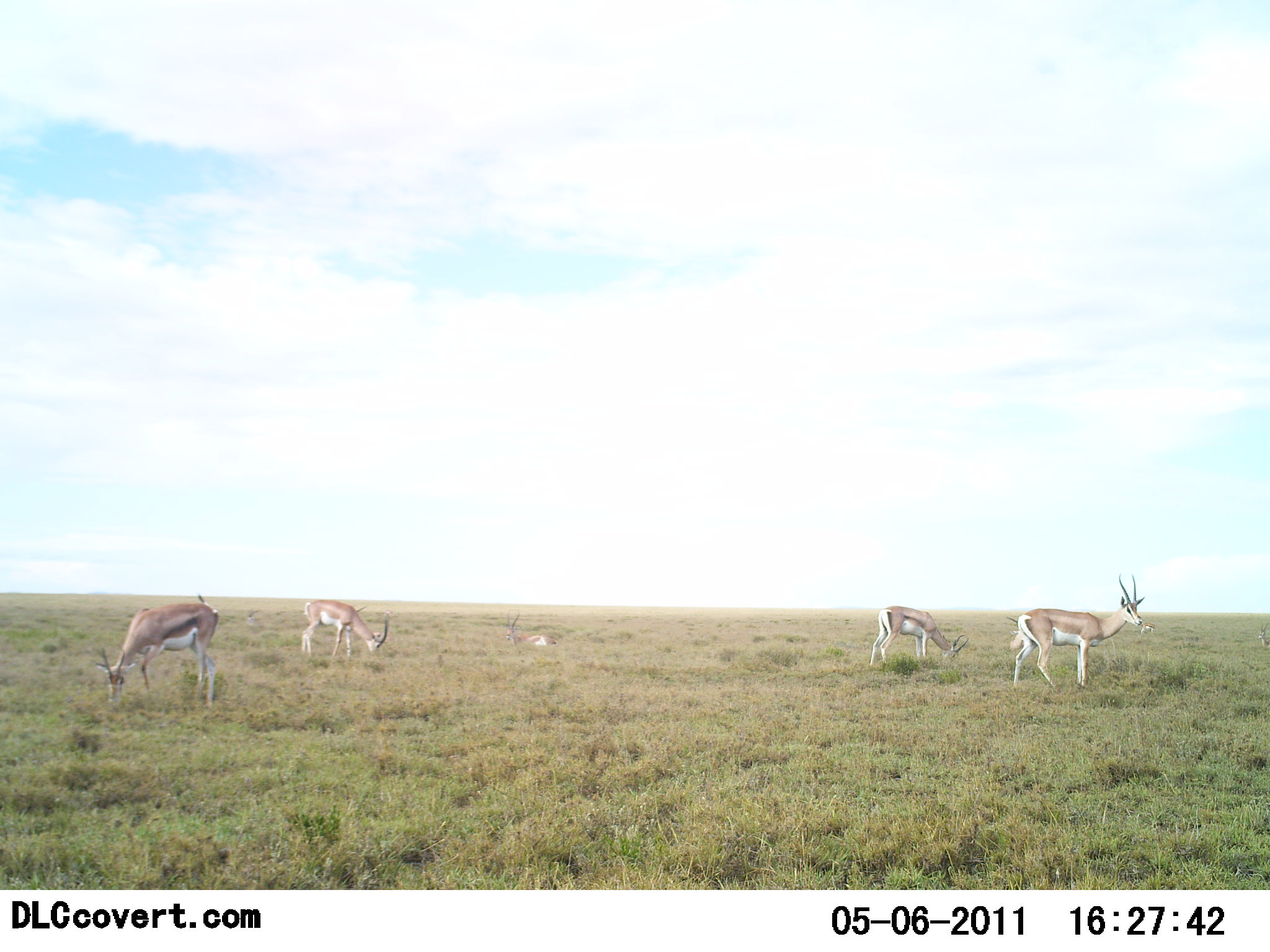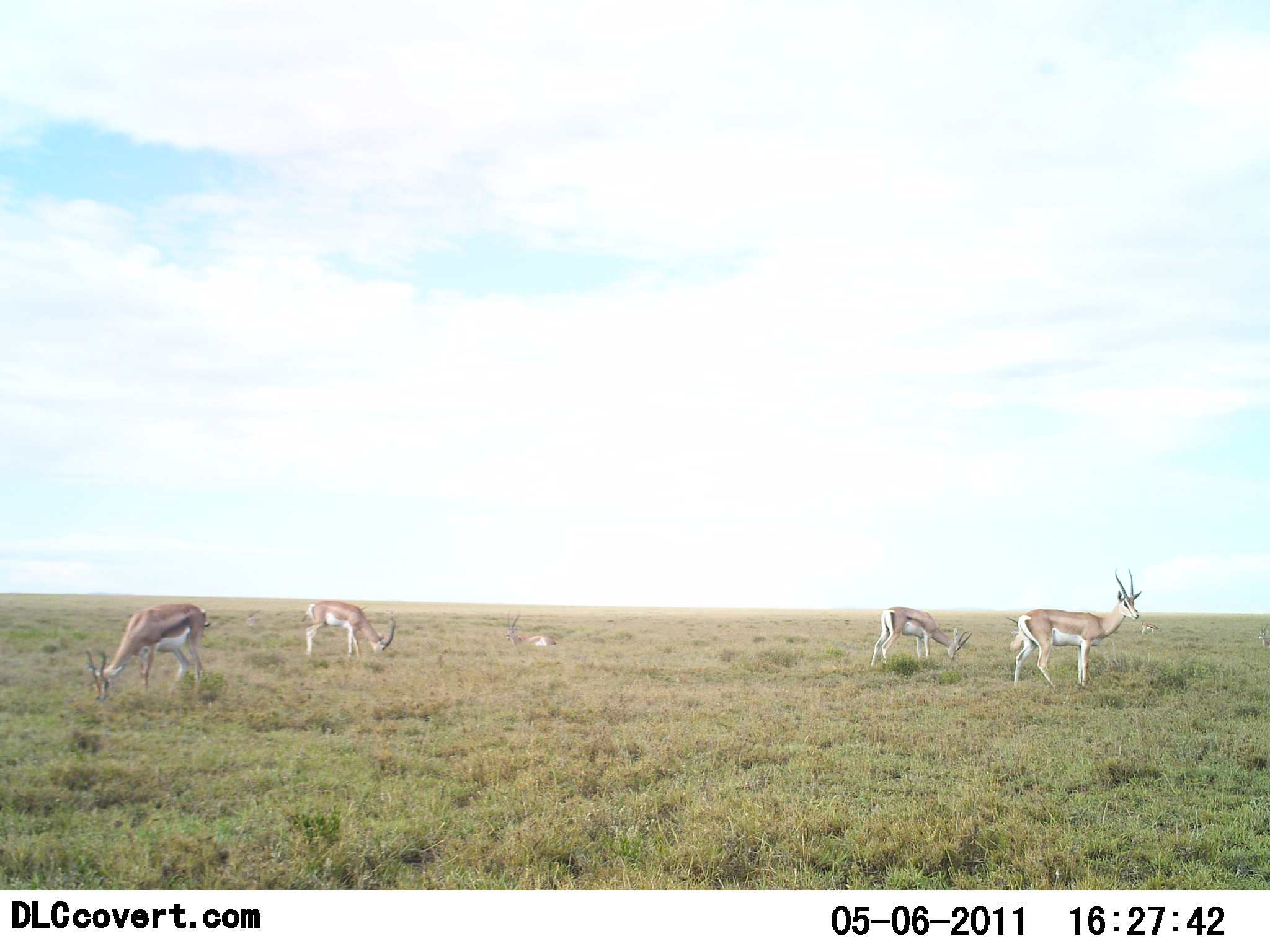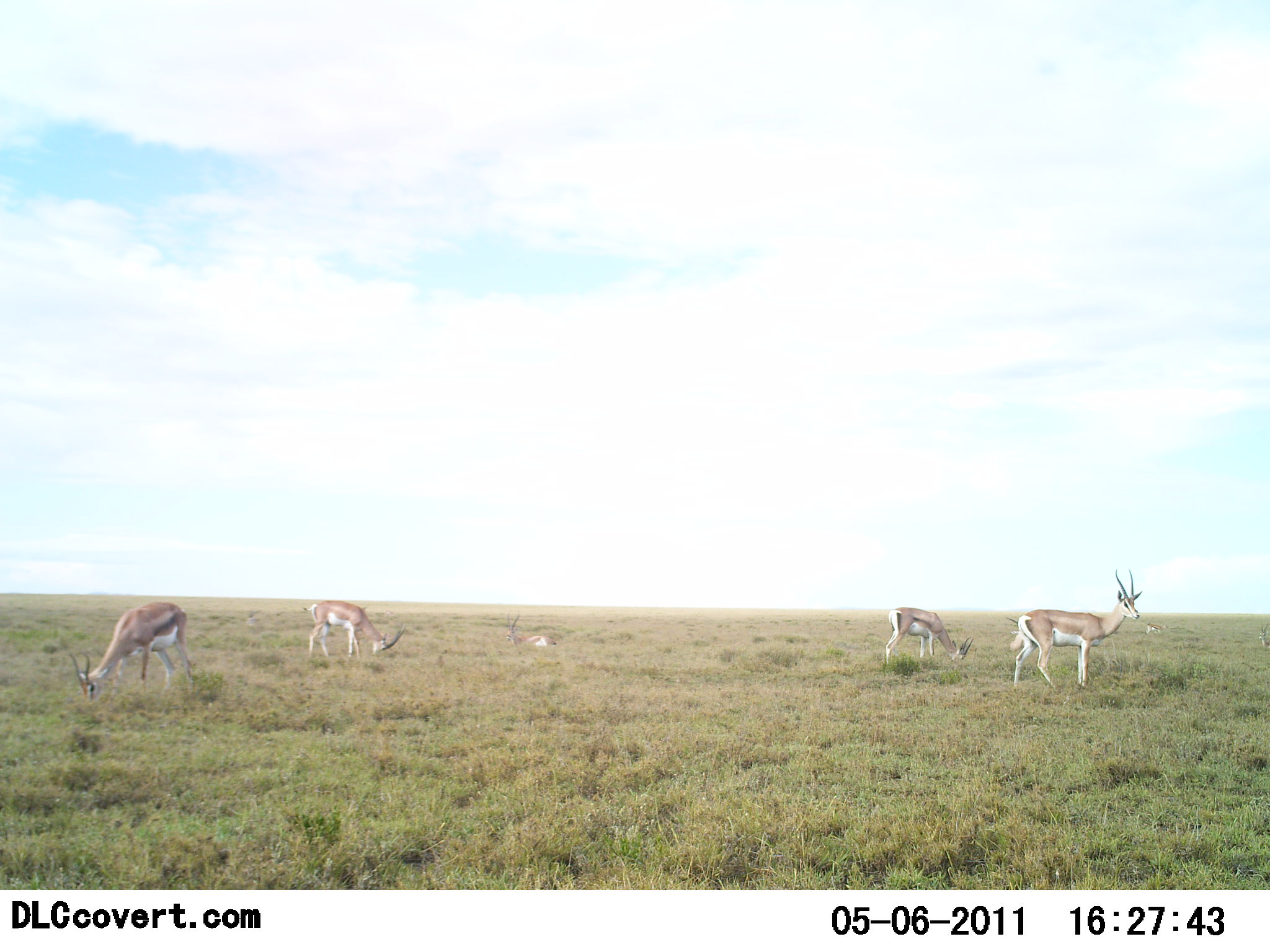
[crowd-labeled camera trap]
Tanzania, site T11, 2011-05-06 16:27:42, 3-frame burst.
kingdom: Animalia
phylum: Chordata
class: Mammalia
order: Artiodactyla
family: Bovidae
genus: Eudorcas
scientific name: Eudorcas thomsonii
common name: thomson's gazelle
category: gazellethomsons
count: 4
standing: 65%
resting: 24%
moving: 0%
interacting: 0%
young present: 0%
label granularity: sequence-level